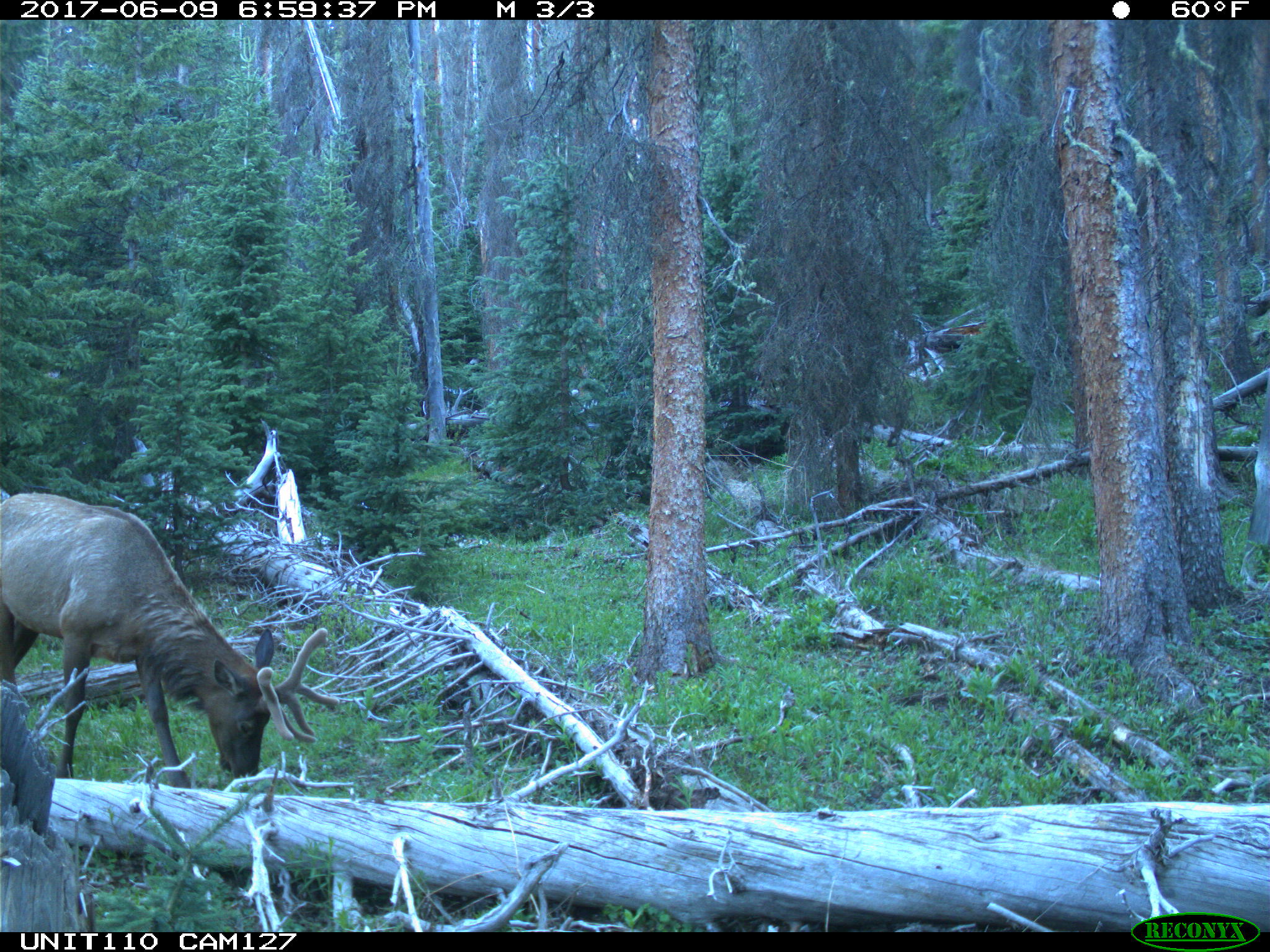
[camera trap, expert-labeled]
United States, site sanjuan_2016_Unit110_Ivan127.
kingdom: Animalia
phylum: Chordata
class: Mammalia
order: Artiodactyla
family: Cervidae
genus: Cervus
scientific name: Cervus elaphus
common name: red deer